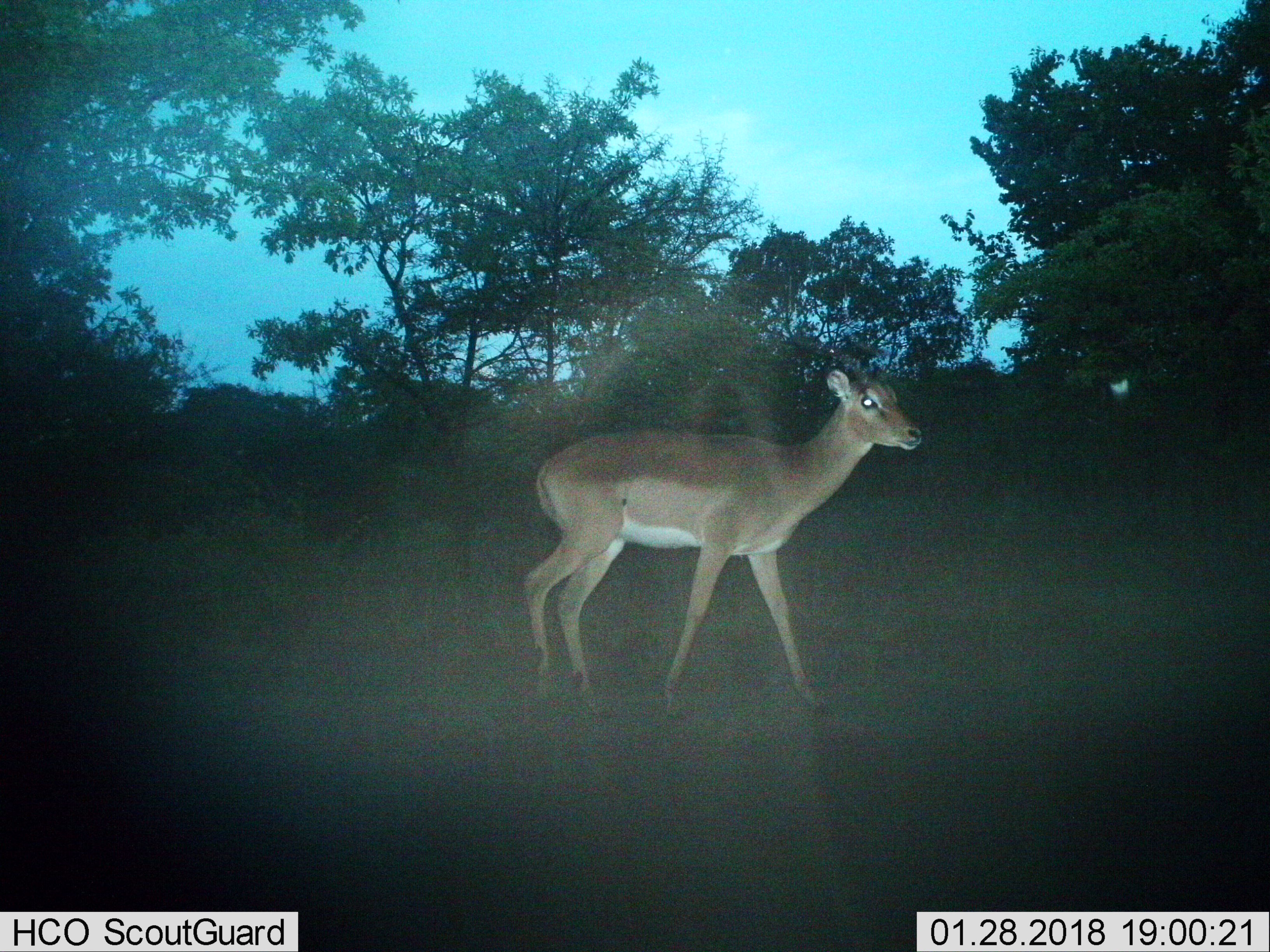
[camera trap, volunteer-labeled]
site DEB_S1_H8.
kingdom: Animalia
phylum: Chordata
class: Mammalia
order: Artiodactyla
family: Bovidae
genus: Aepyceros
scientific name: Aepyceros melampus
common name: impala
Impala (Aepyceros melampus), count 1. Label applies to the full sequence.